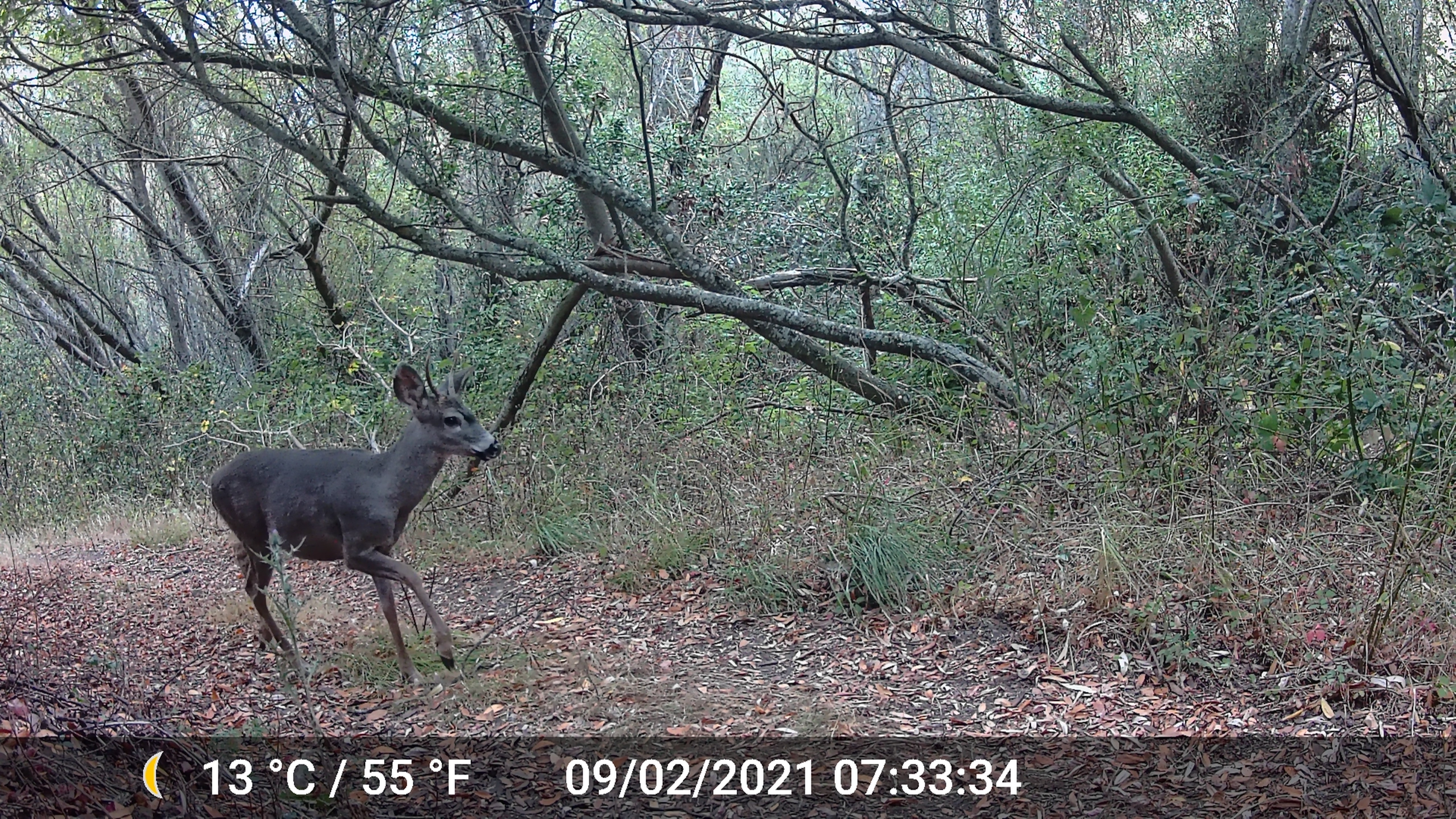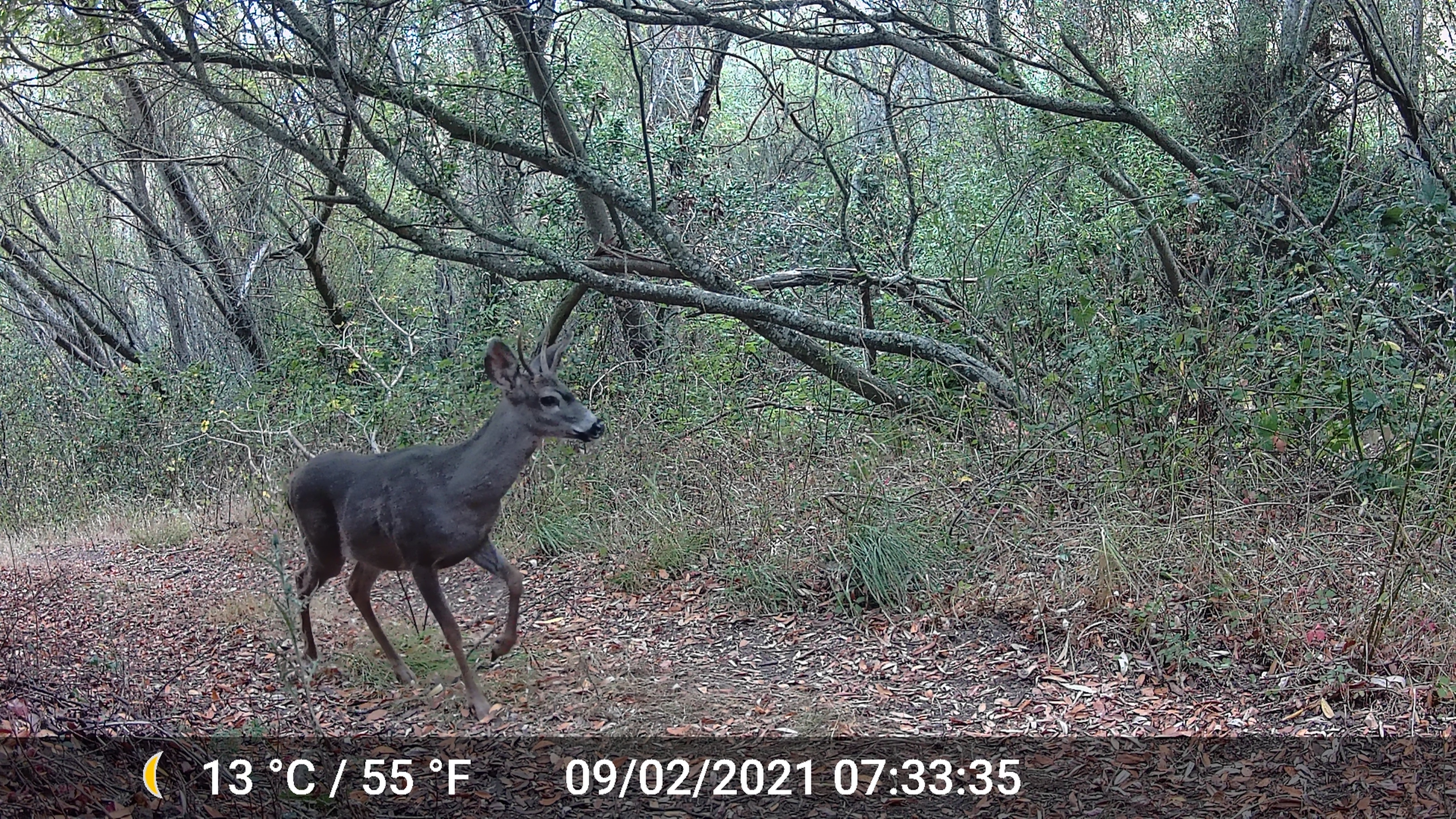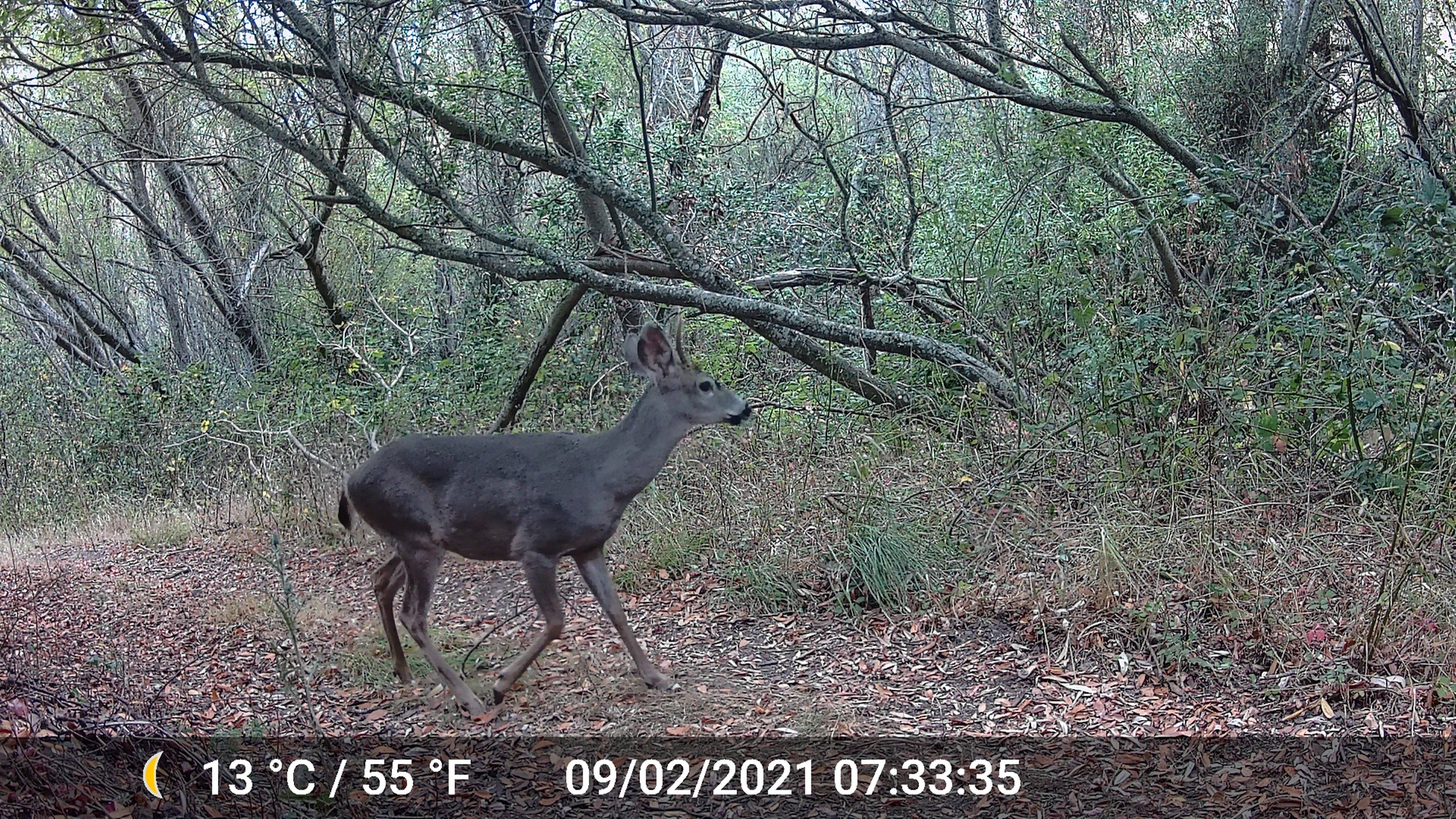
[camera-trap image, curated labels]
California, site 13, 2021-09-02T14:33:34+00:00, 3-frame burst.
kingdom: Animalia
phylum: Chordata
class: Mammalia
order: Artiodactyla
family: Cervidae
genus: Odocoileus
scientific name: Odocoileus hemionus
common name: mule deer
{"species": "mule deer (Odocoileus hemionus)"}